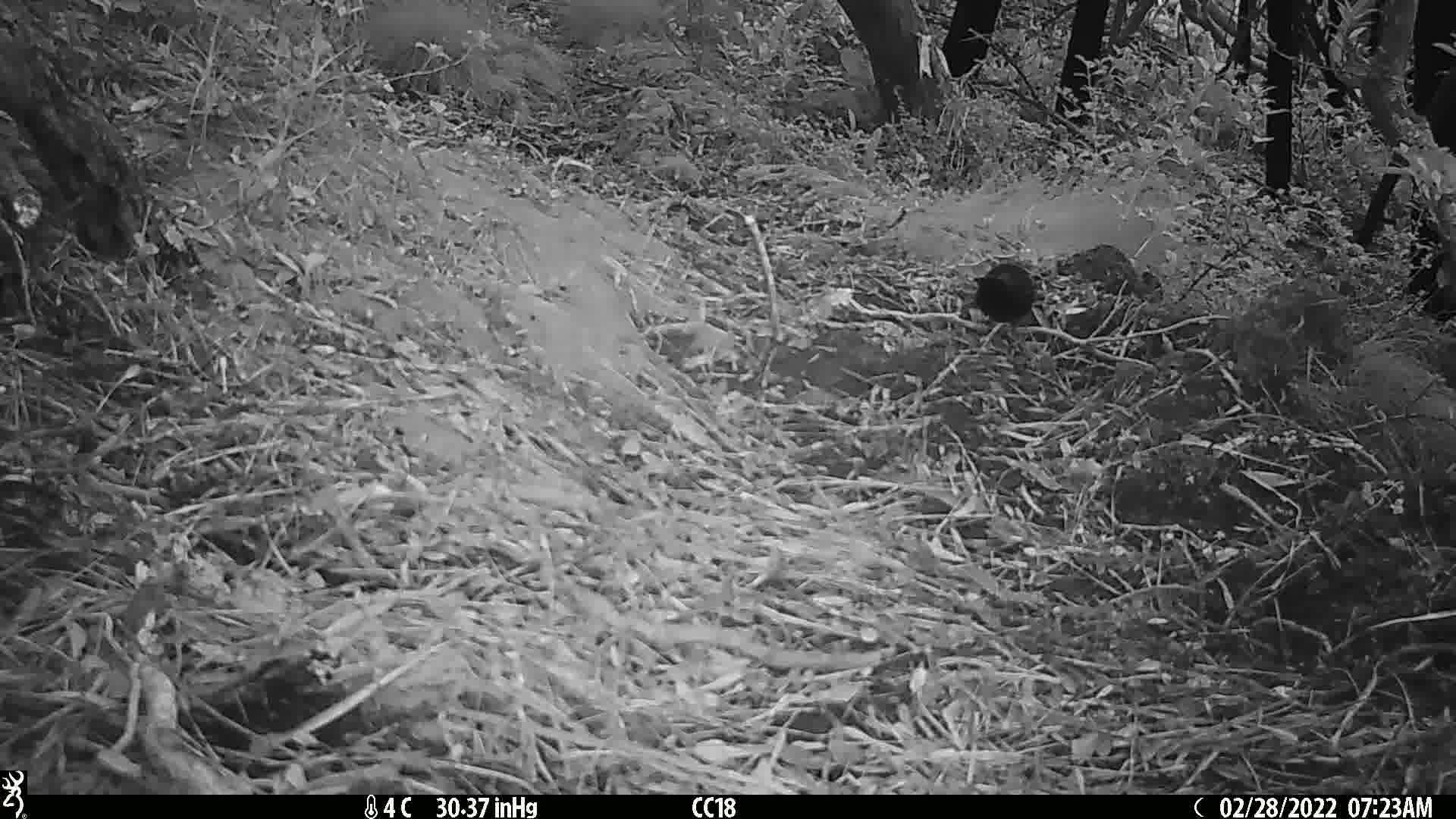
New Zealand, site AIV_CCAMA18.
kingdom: Animalia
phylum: Chordata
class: Aves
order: Passeriformes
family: Turdidae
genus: Turdus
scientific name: Turdus merula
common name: eurasian blackbird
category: blackbird